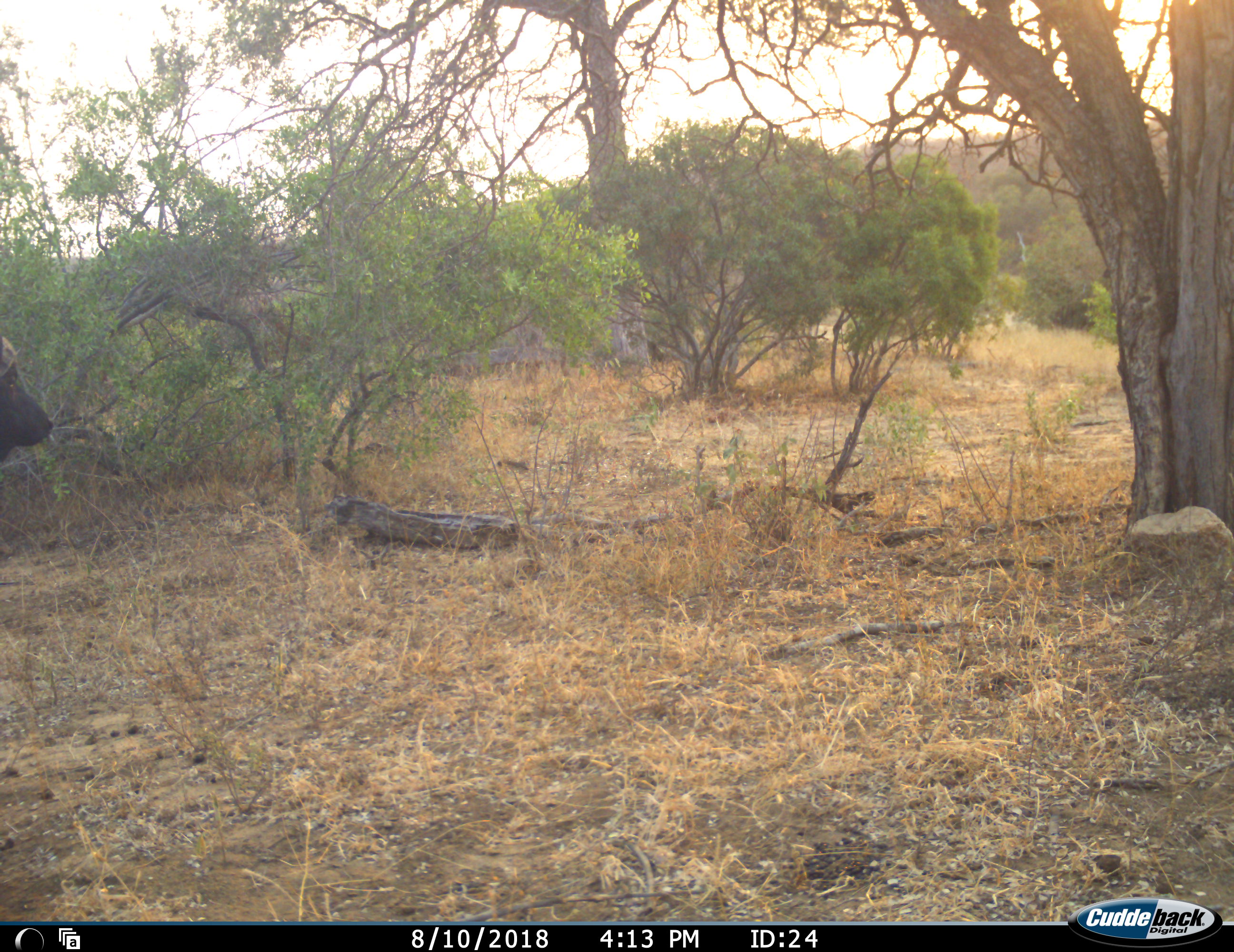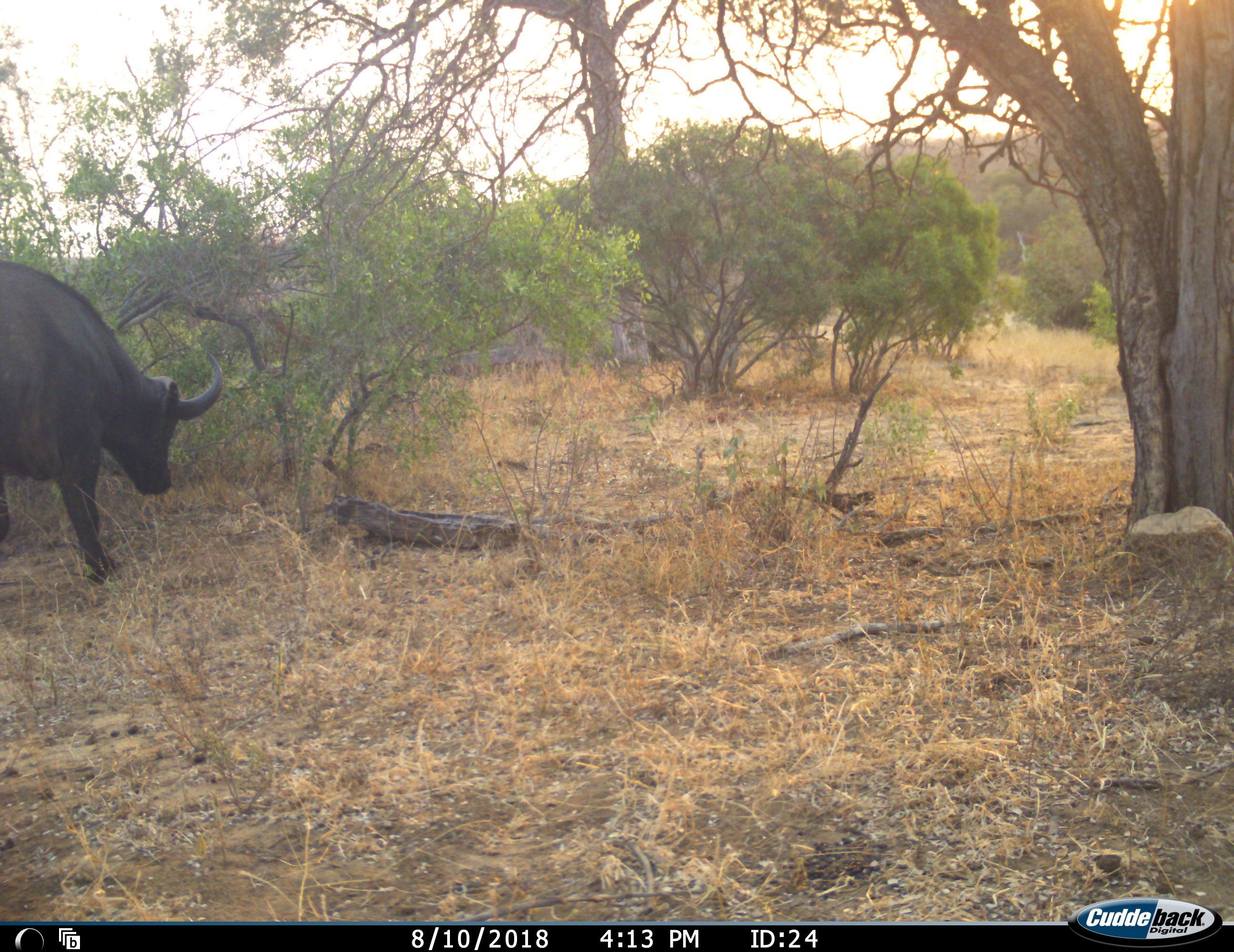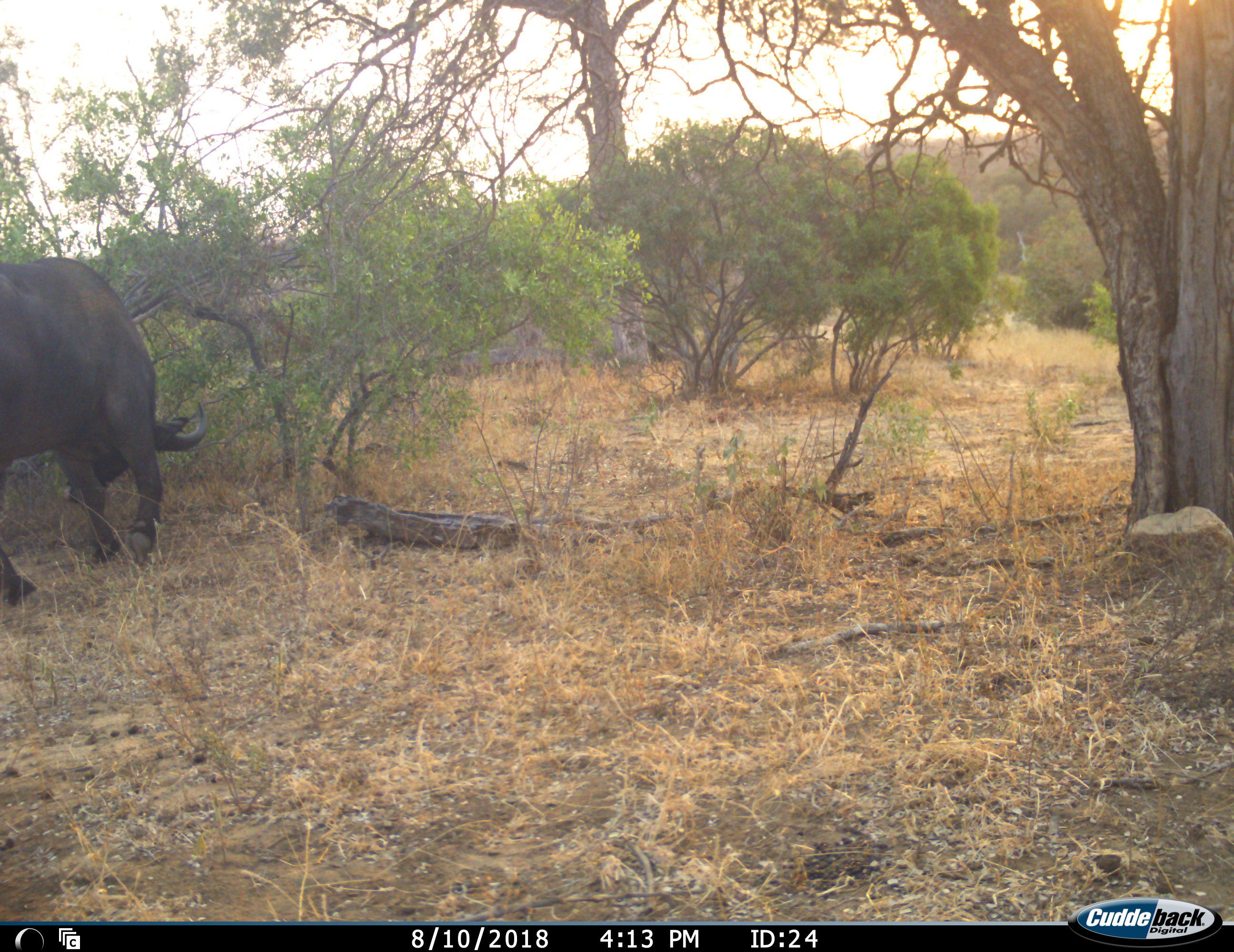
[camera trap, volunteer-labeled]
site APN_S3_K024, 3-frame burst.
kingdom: Animalia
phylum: Chordata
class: Mammalia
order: Artiodactyla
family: Bovidae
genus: Syncerus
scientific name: Syncerus caffer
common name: african buffalo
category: buffalo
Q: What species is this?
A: Buffalo (african buffalo) (Syncerus caffer).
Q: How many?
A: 1.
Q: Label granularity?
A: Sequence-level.